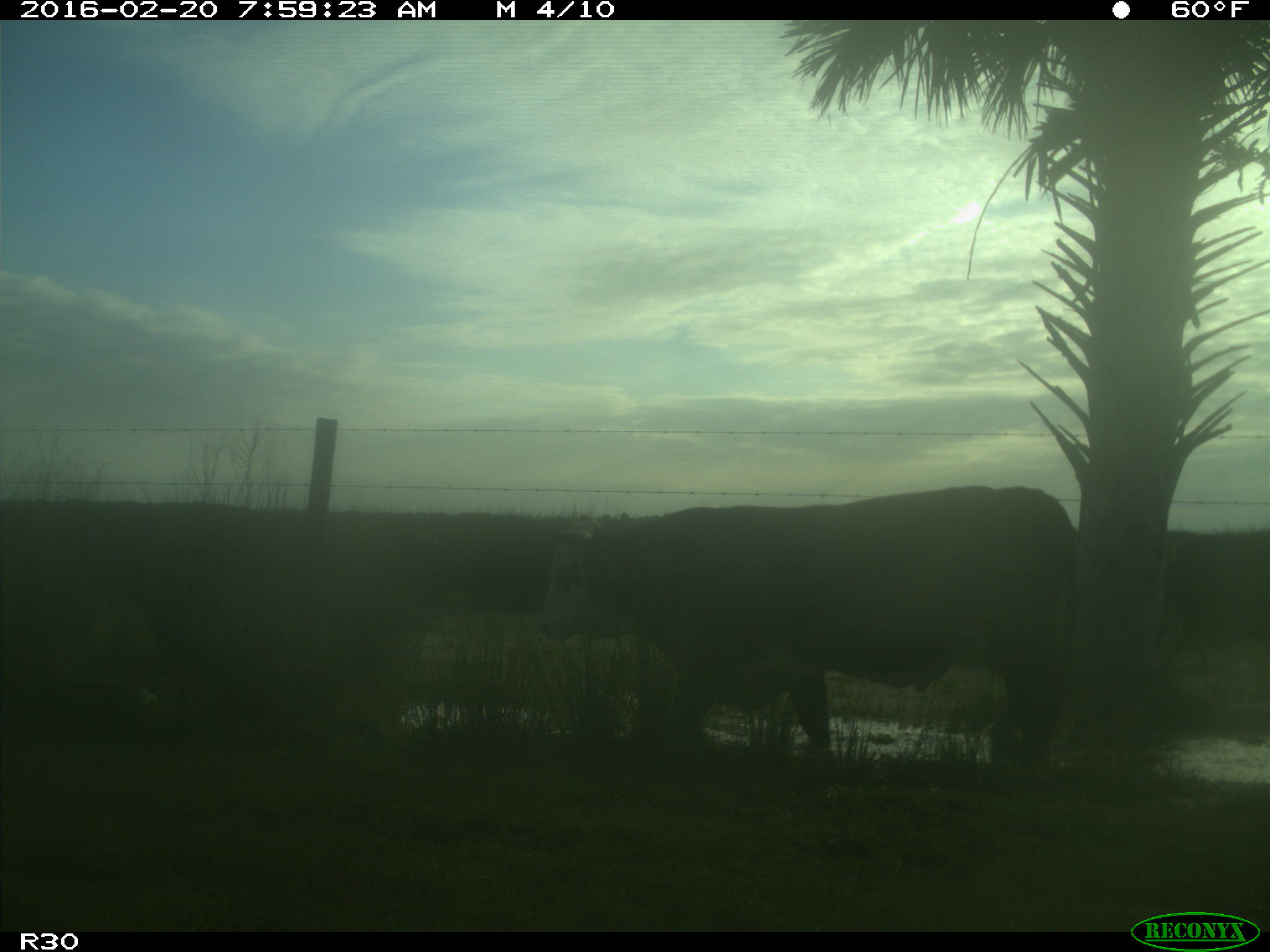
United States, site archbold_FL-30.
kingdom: Animalia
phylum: Chordata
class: Mammalia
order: Artiodactyla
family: Bovidae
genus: Bos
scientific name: Bos taurus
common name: domestic cow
Bos taurus (domestic cow).